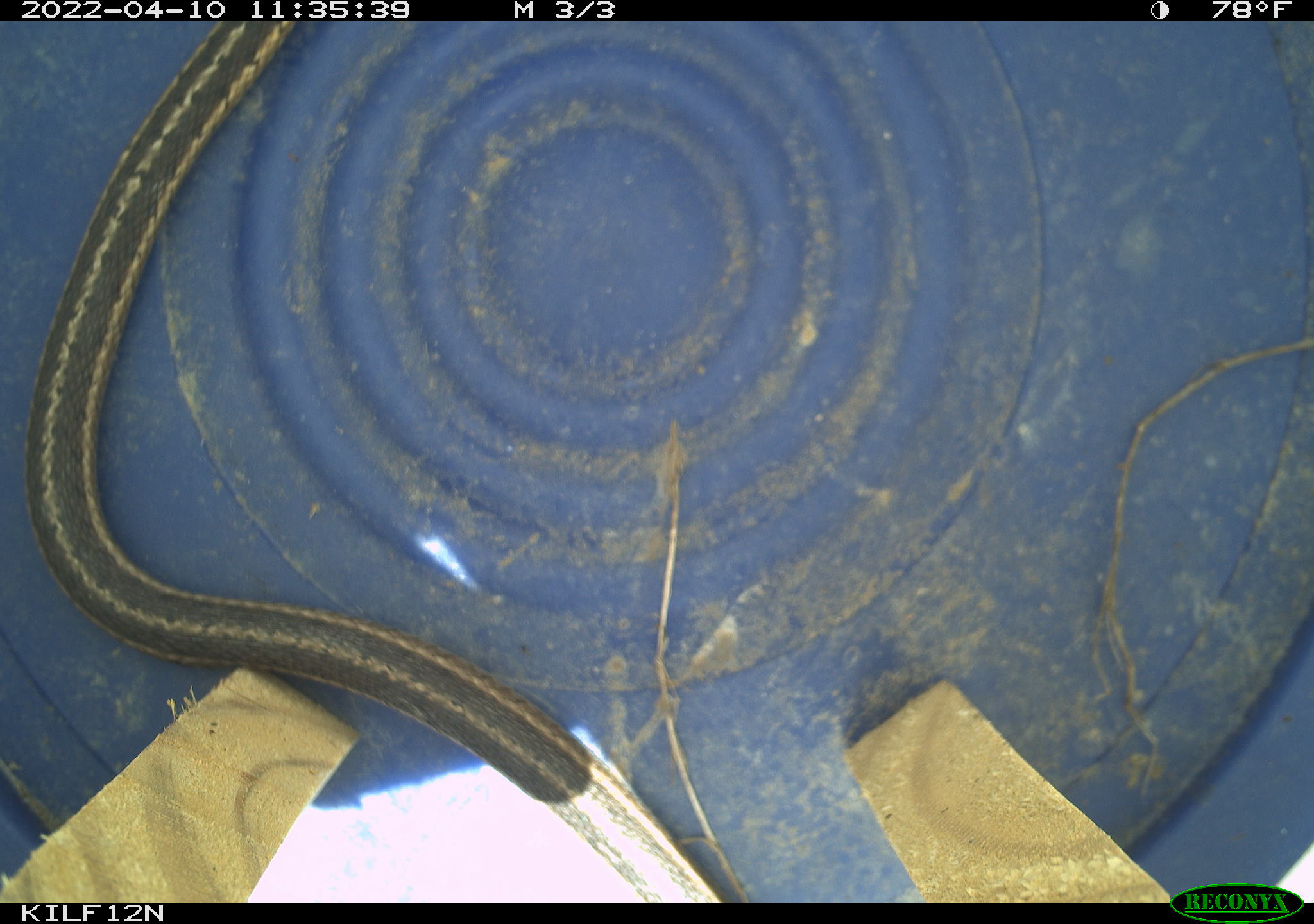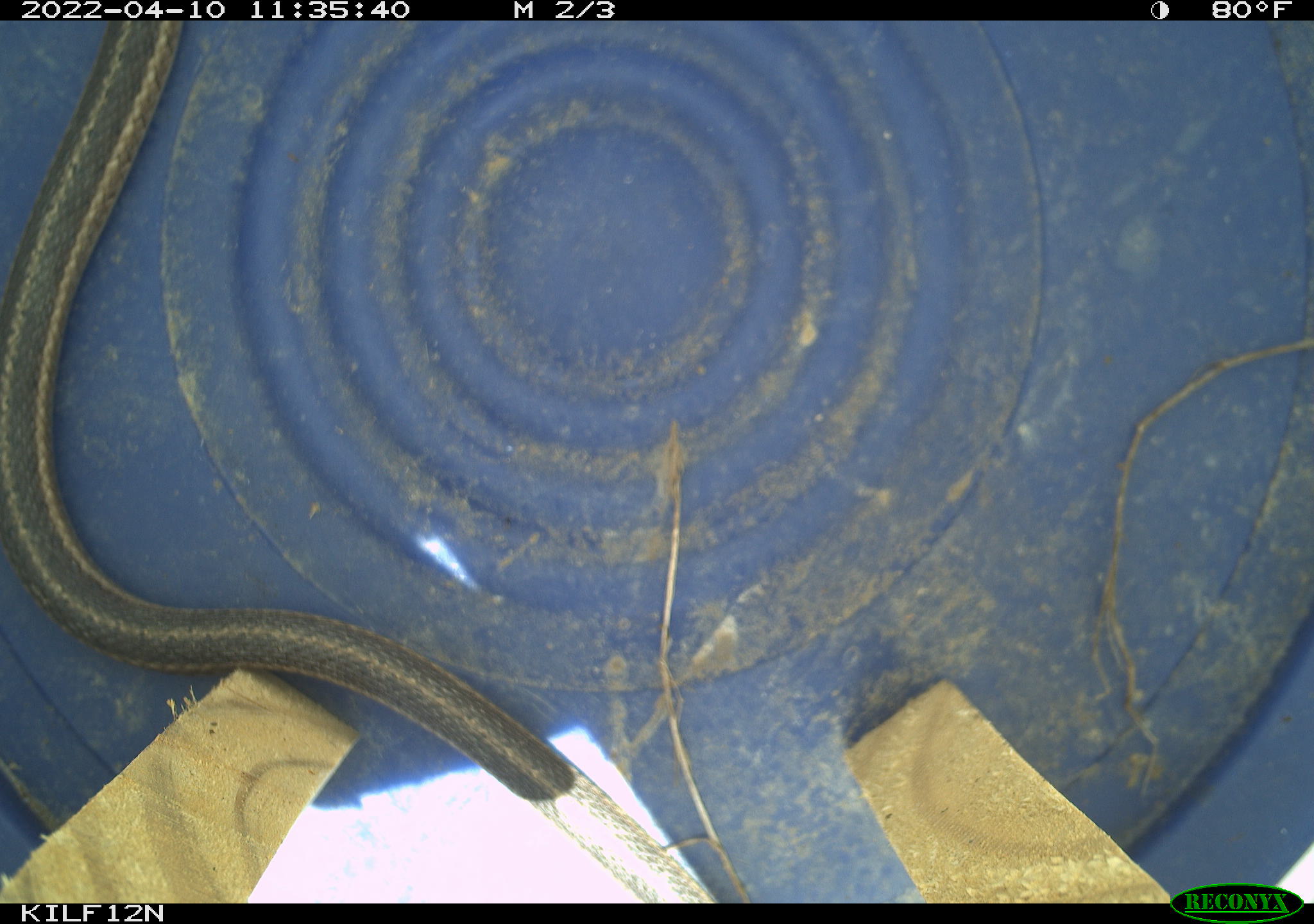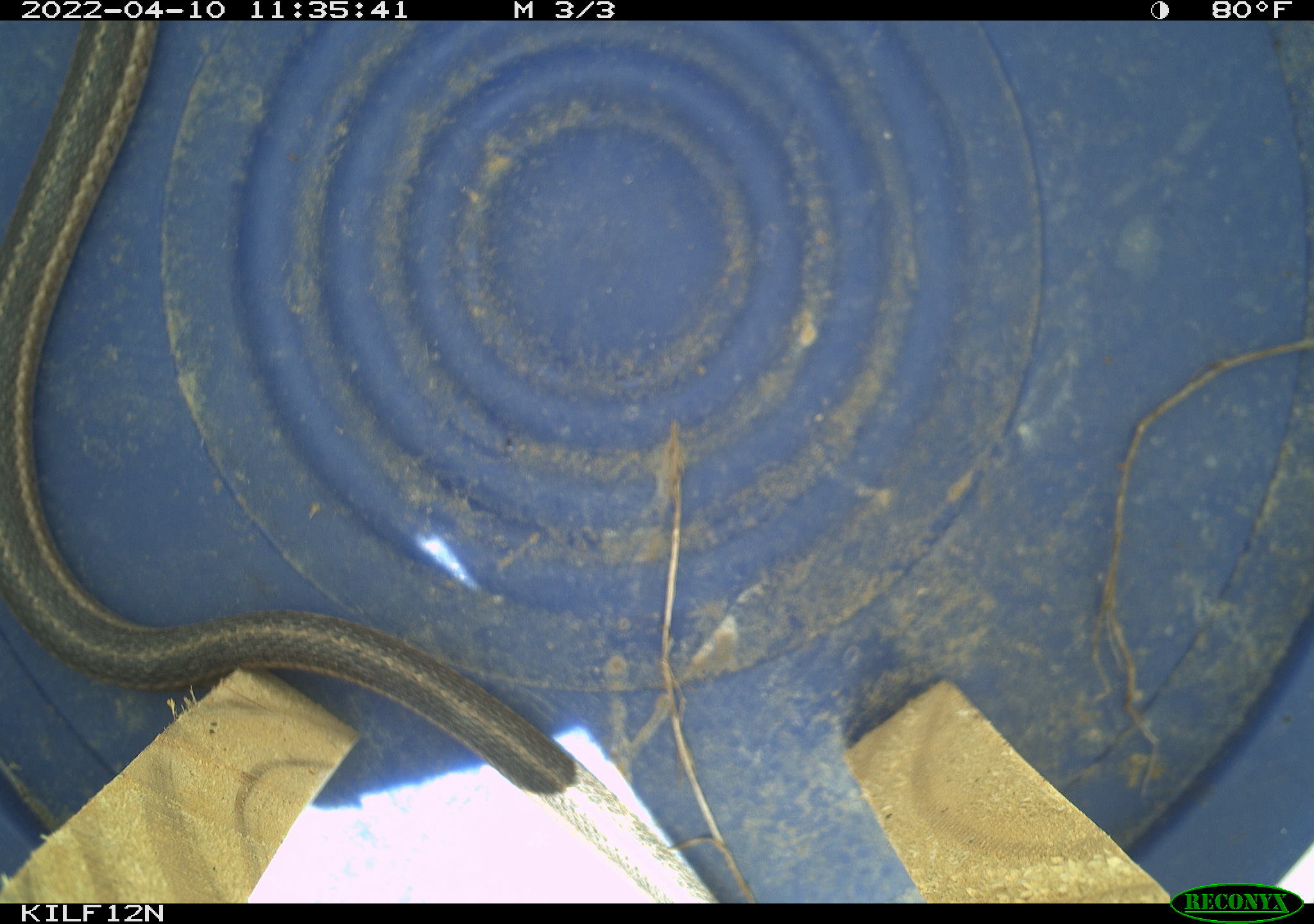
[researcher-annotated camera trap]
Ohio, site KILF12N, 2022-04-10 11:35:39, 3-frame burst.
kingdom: Animalia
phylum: Chordata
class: Reptilia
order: Squamata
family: Colubridae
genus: Thamnophis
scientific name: Thamnophis sirtalis sirtalis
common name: eastern gartersnake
Eastern gartersnake (Thamnophis sirtalis sirtalis).